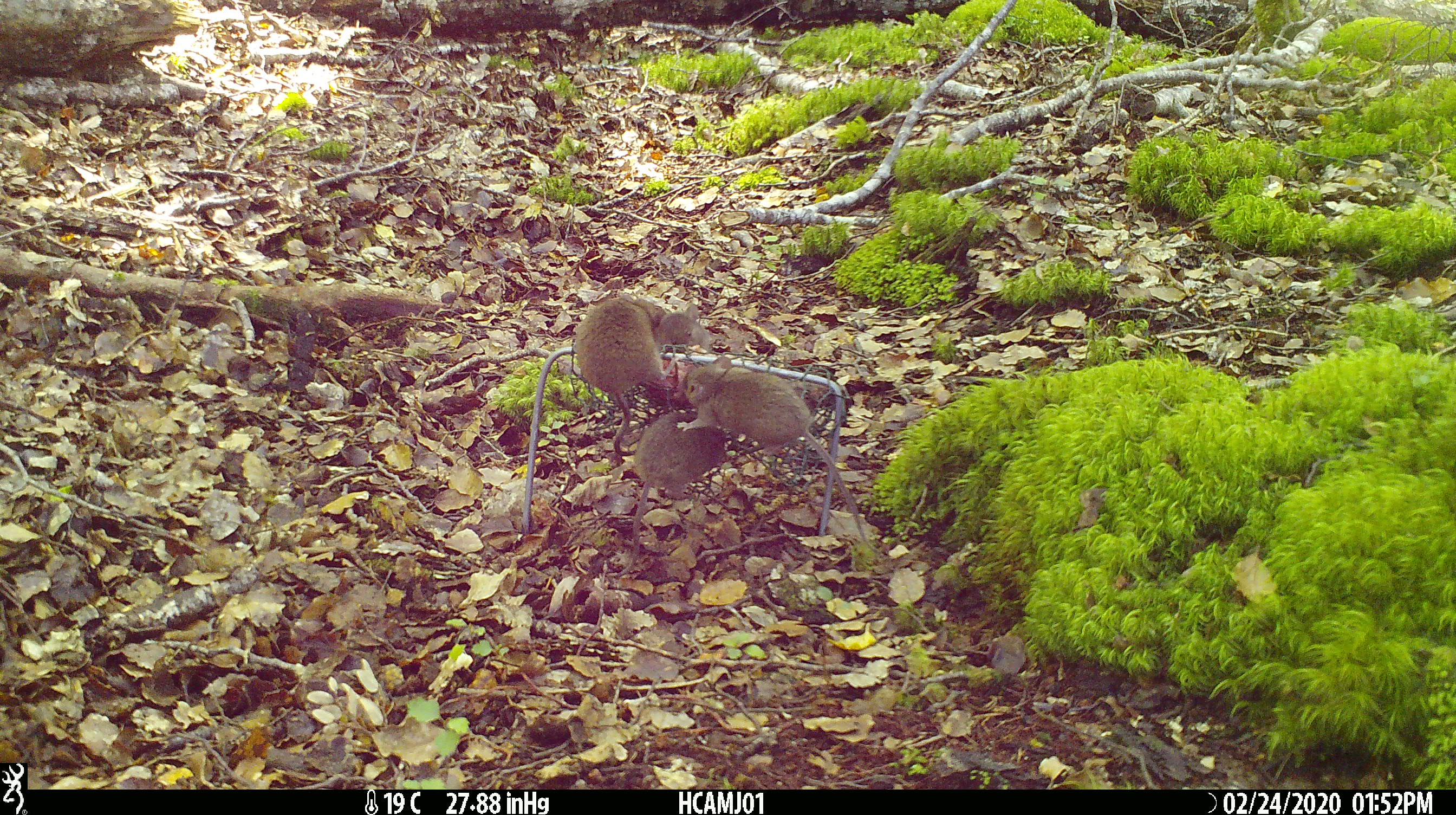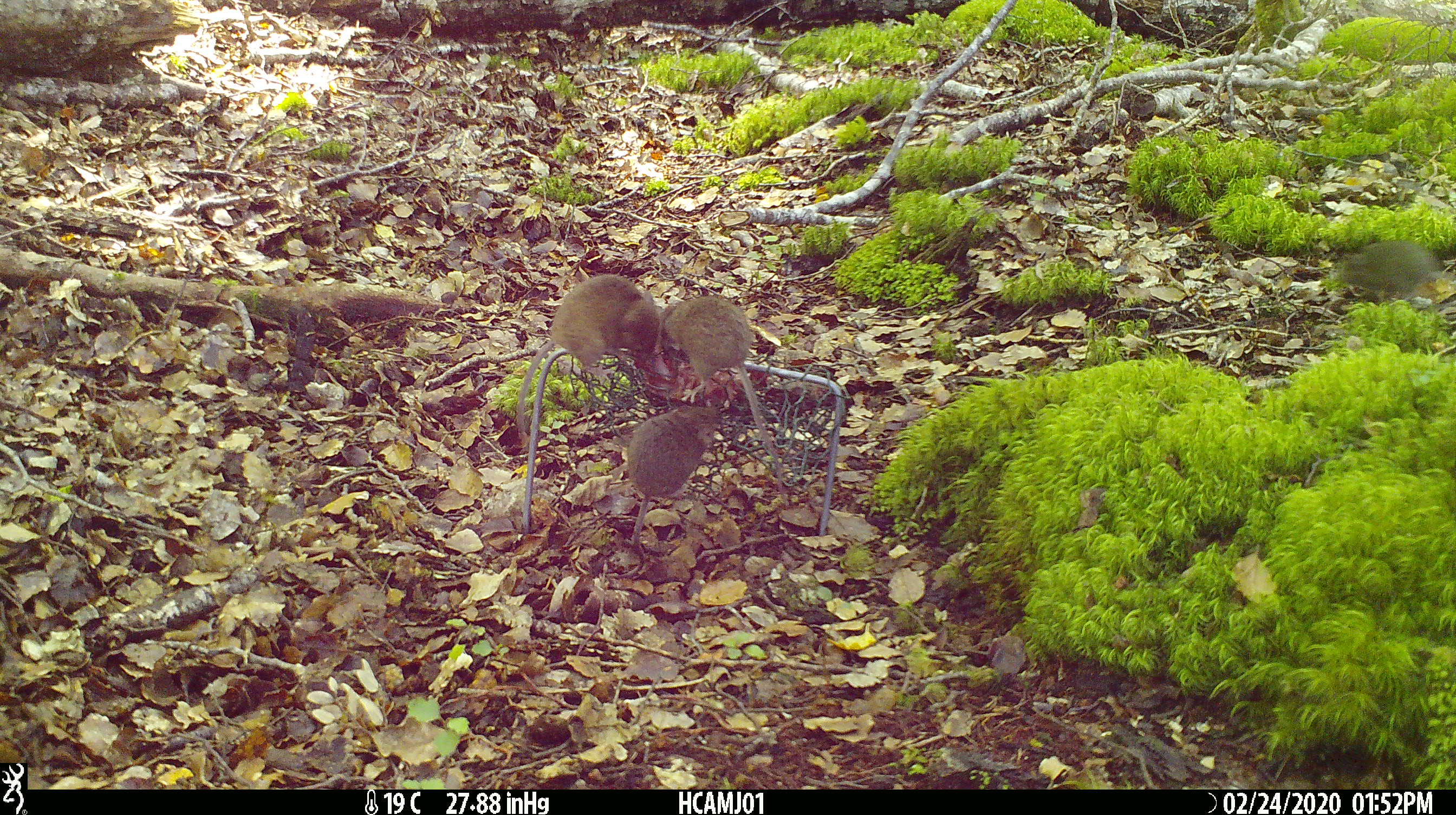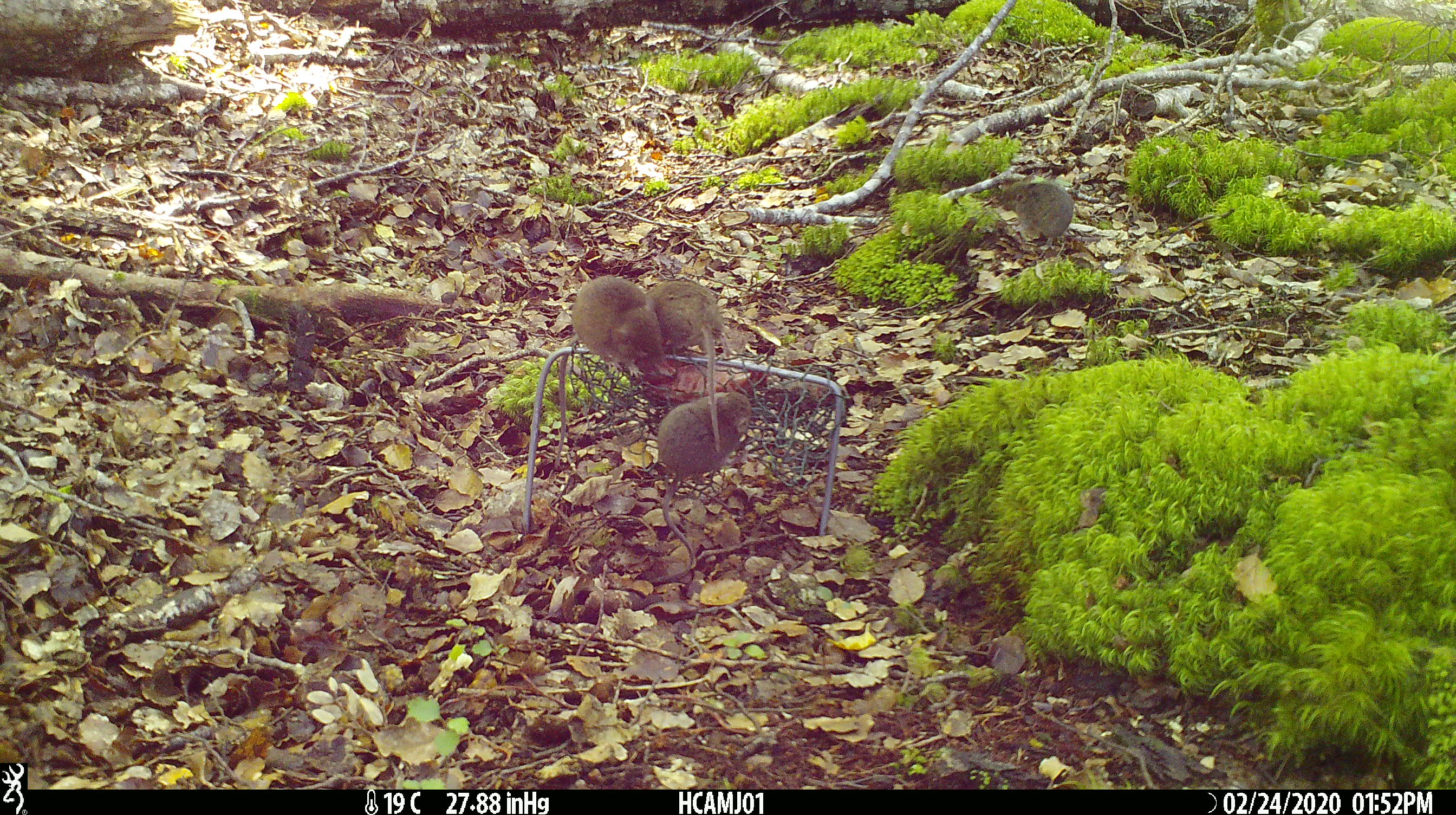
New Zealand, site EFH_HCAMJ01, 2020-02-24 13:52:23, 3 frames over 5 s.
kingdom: Animalia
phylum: Chordata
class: Mammalia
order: Rodentia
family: Muridae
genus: Mus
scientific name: Mus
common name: mouse